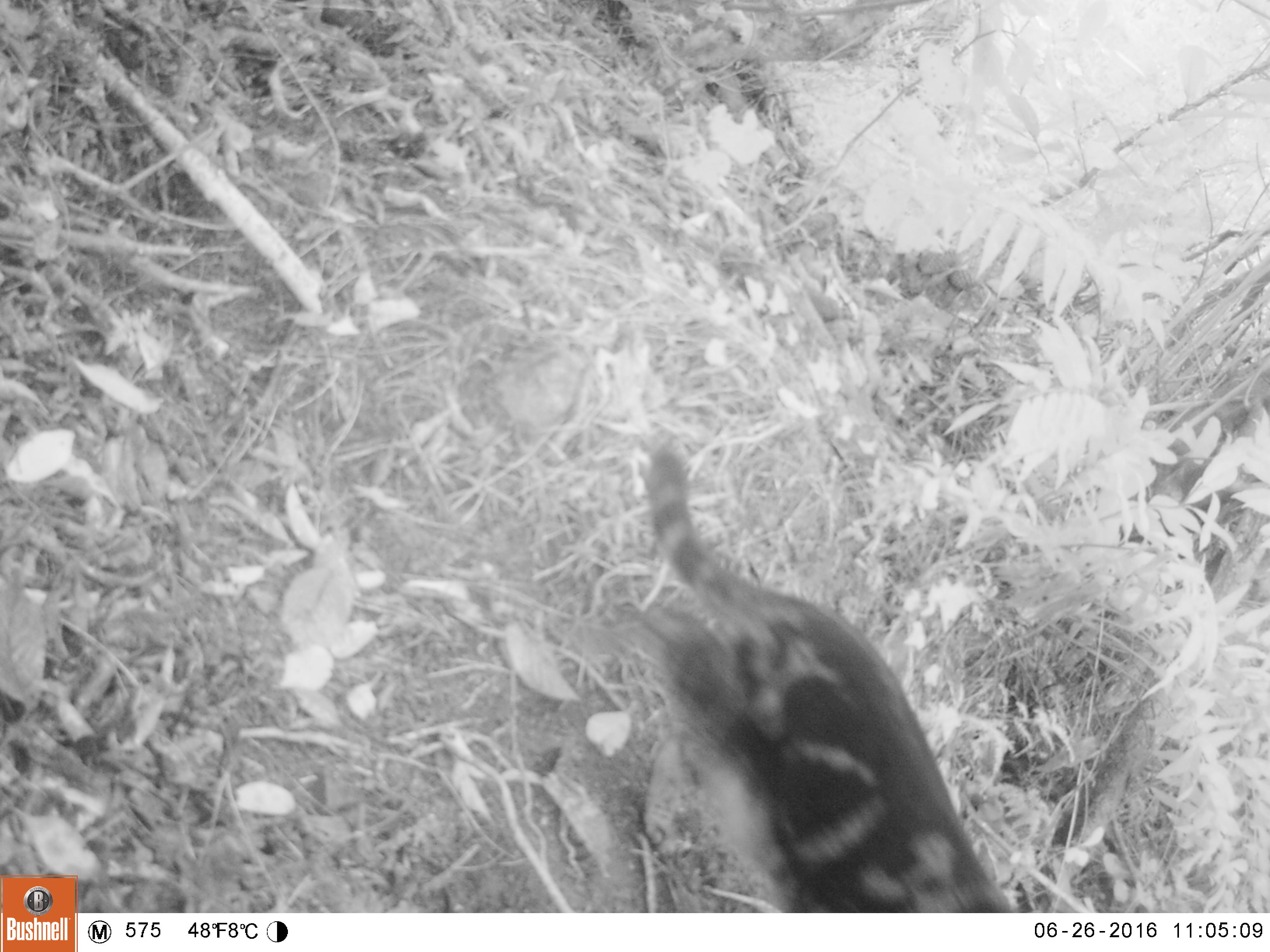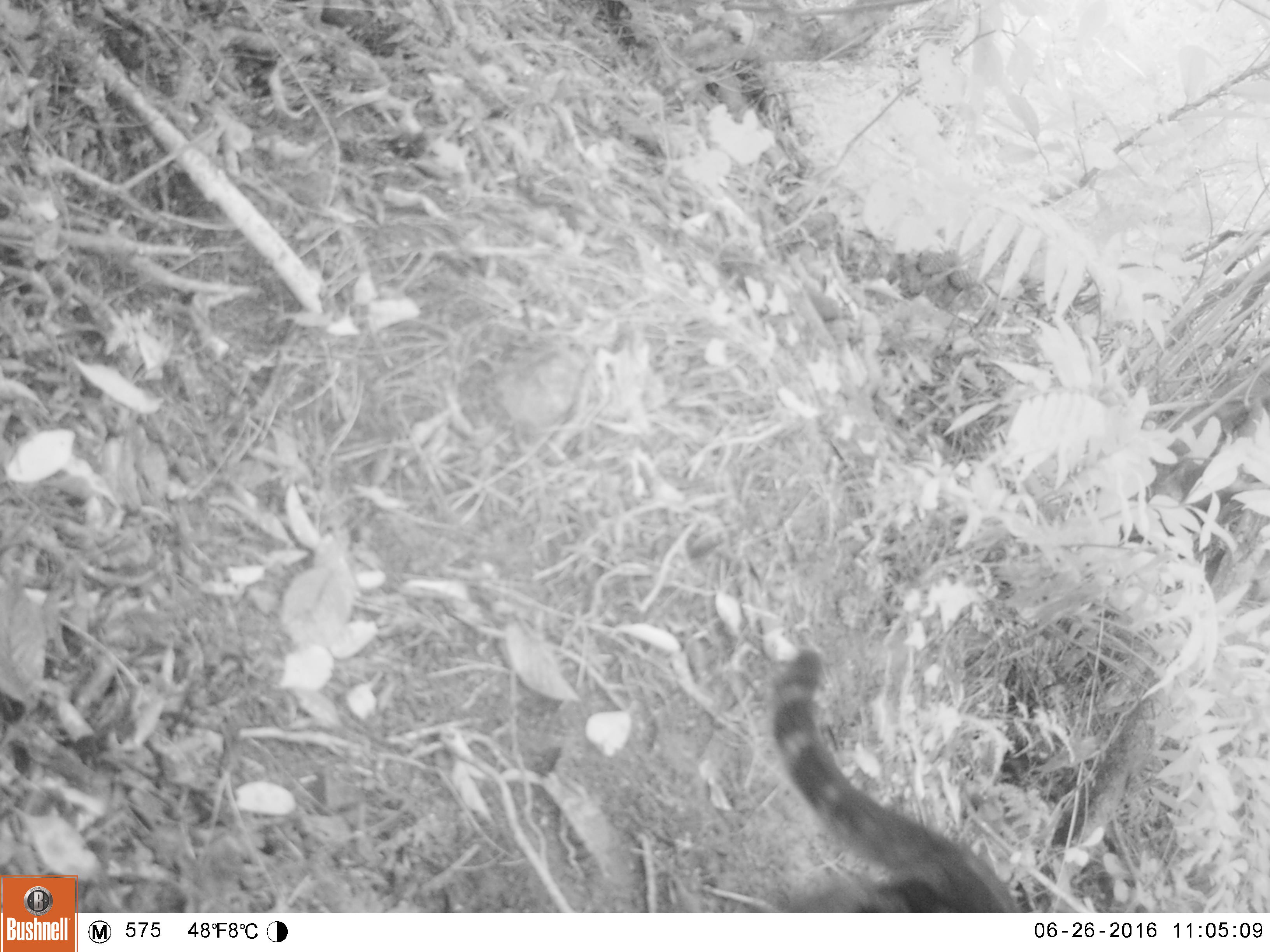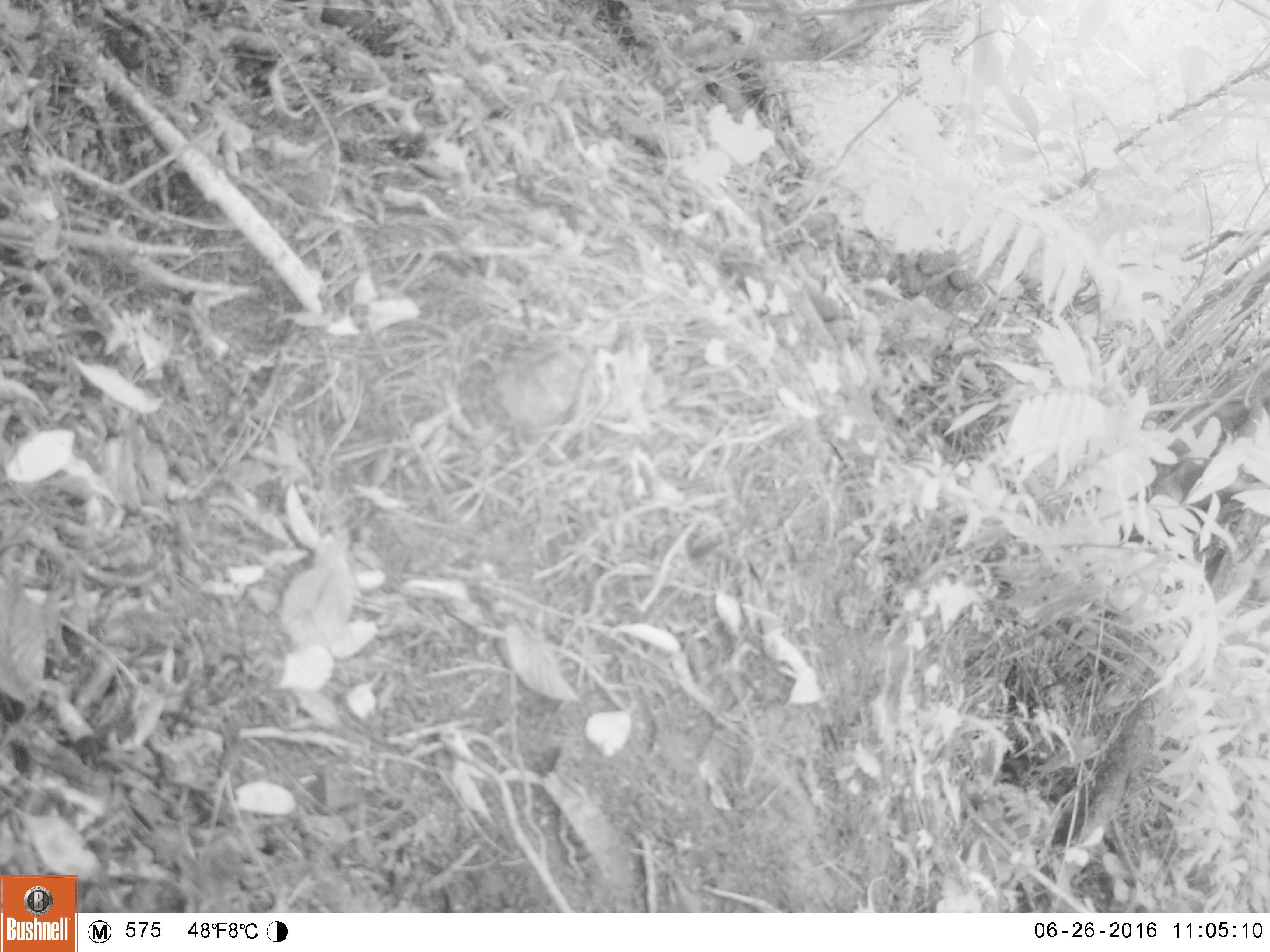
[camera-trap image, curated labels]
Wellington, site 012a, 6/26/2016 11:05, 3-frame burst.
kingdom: Animalia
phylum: Chordata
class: Mammalia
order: Carnivora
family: Felidae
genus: Felis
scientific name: Felis catus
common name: cat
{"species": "cat (Felis catus)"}